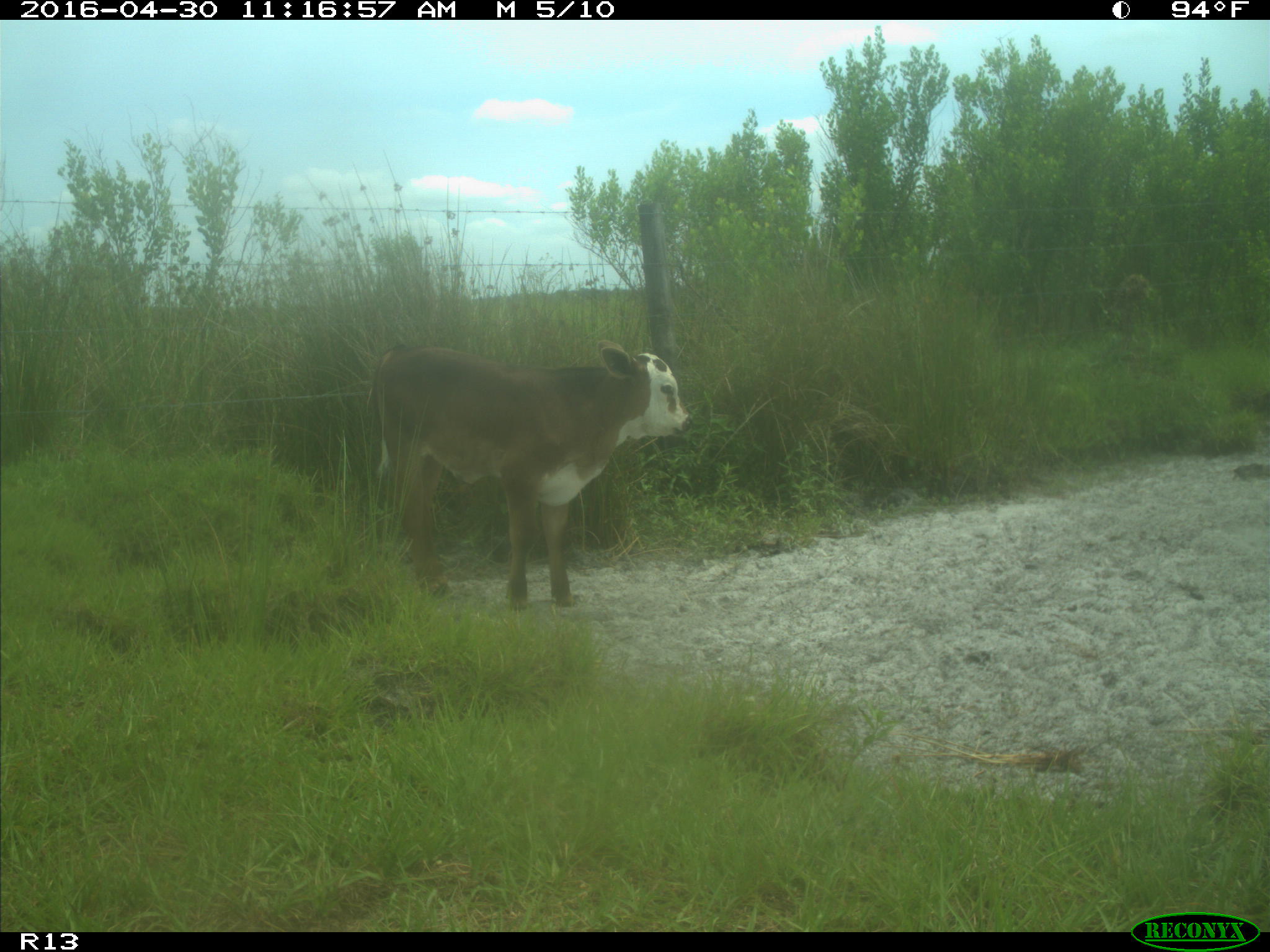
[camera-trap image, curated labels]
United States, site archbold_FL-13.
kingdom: Animalia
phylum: Chordata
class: Mammalia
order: Artiodactyla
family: Bovidae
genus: Bos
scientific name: Bos taurus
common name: domestic cow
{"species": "Bos taurus (domestic cow)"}